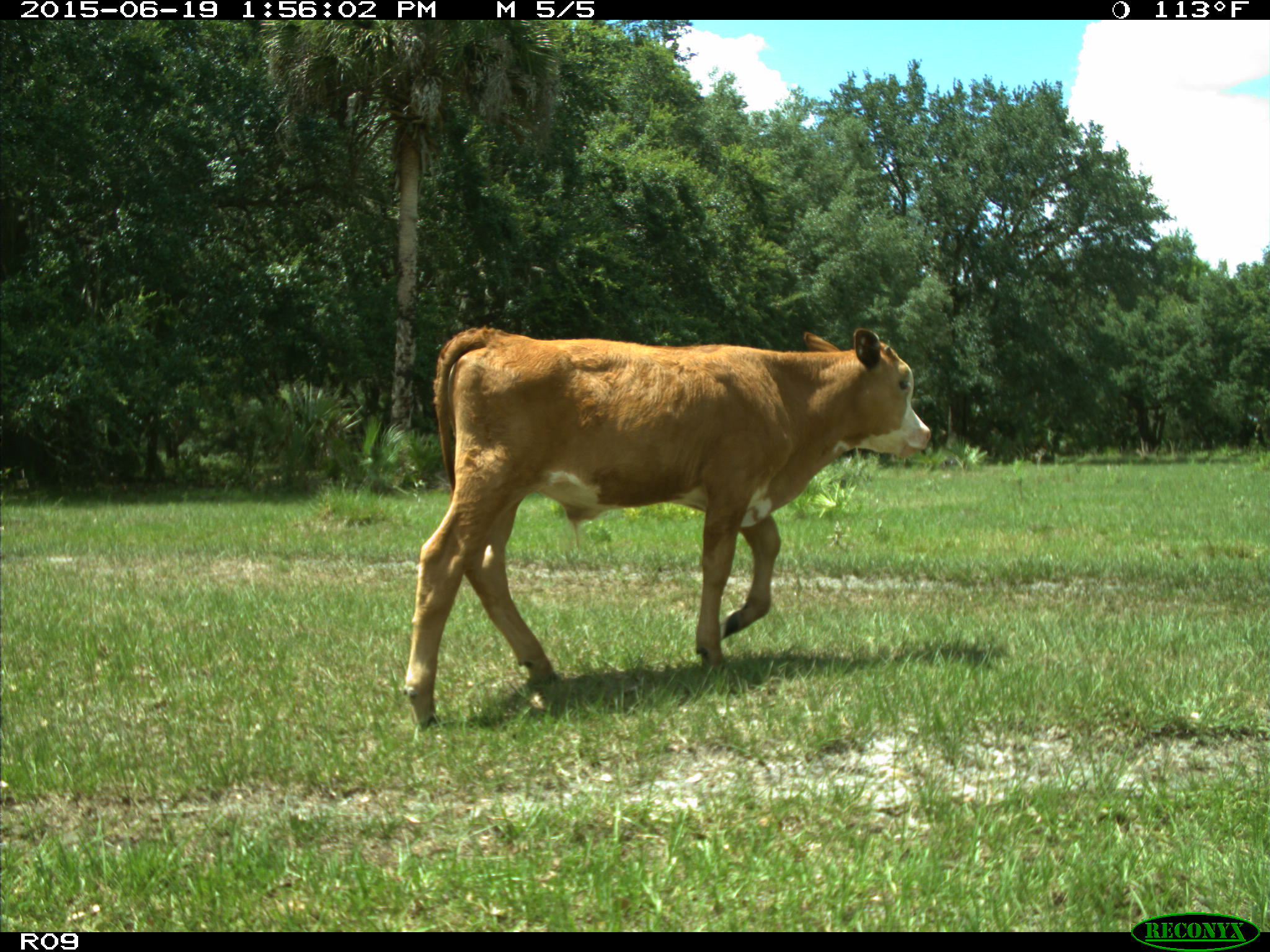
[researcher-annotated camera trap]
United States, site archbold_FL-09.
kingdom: Animalia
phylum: Chordata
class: Mammalia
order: Artiodactyla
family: Bovidae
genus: Bos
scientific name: Bos taurus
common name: domestic cow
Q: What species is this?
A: Bos taurus (domestic cow).